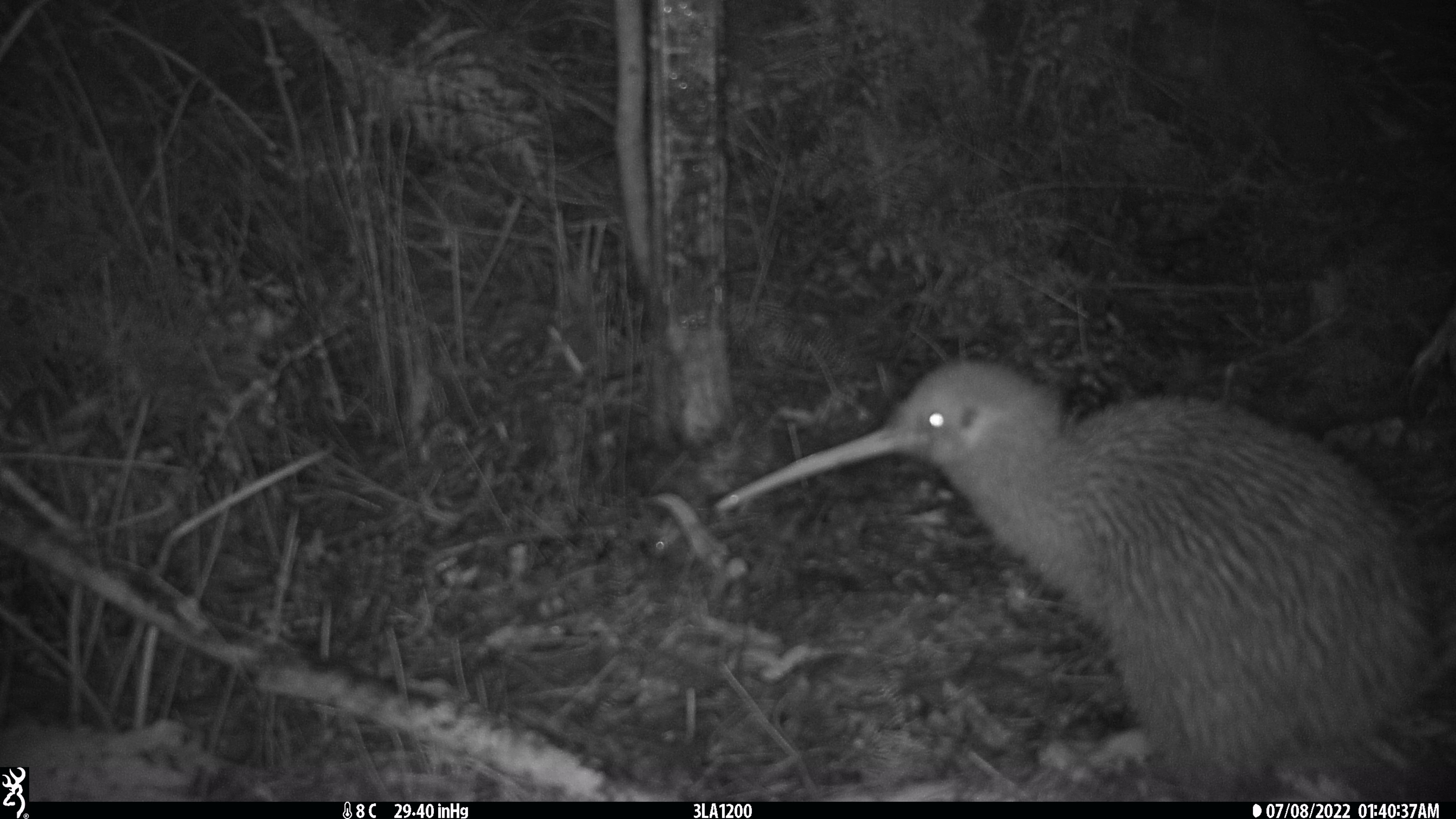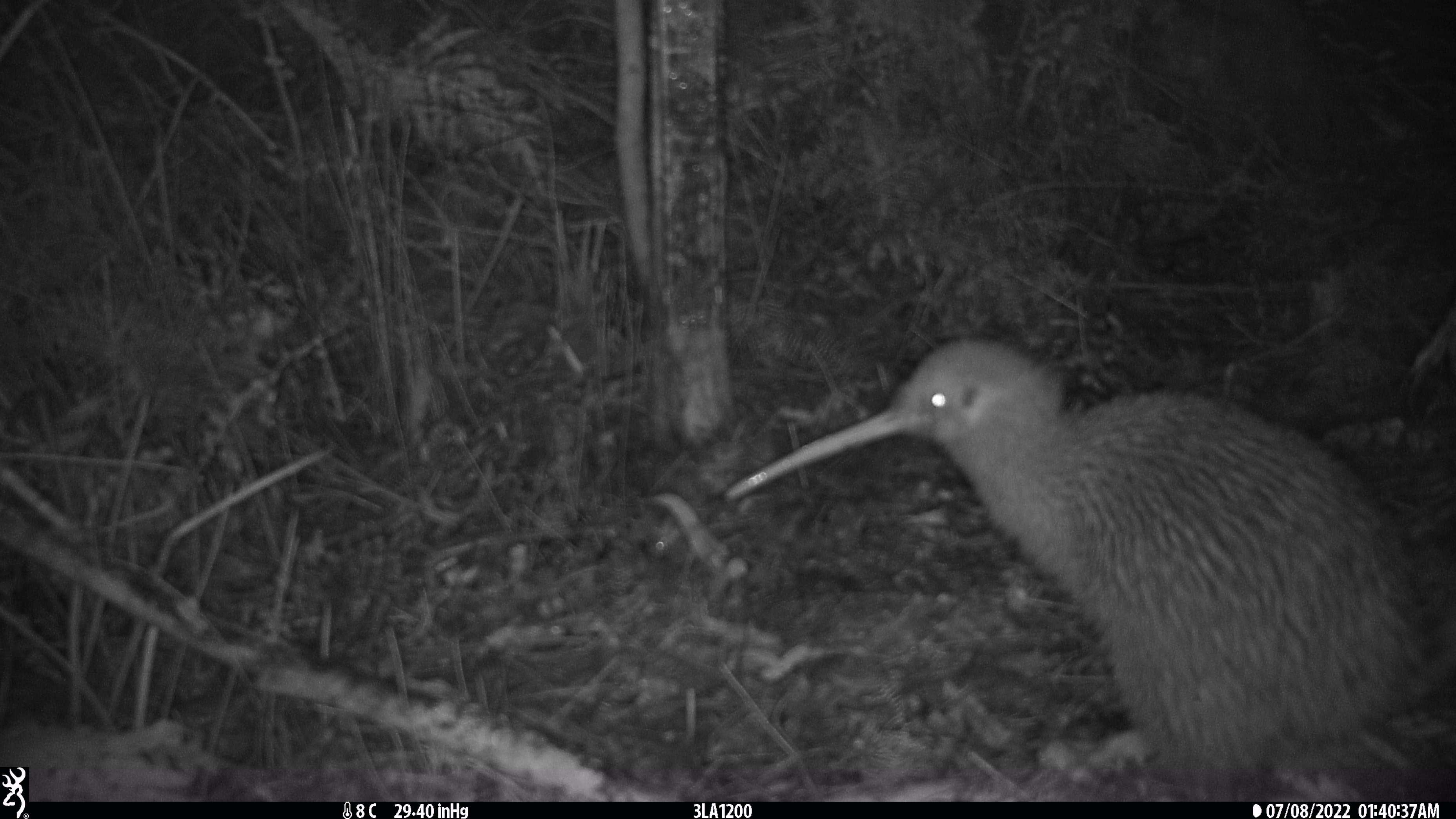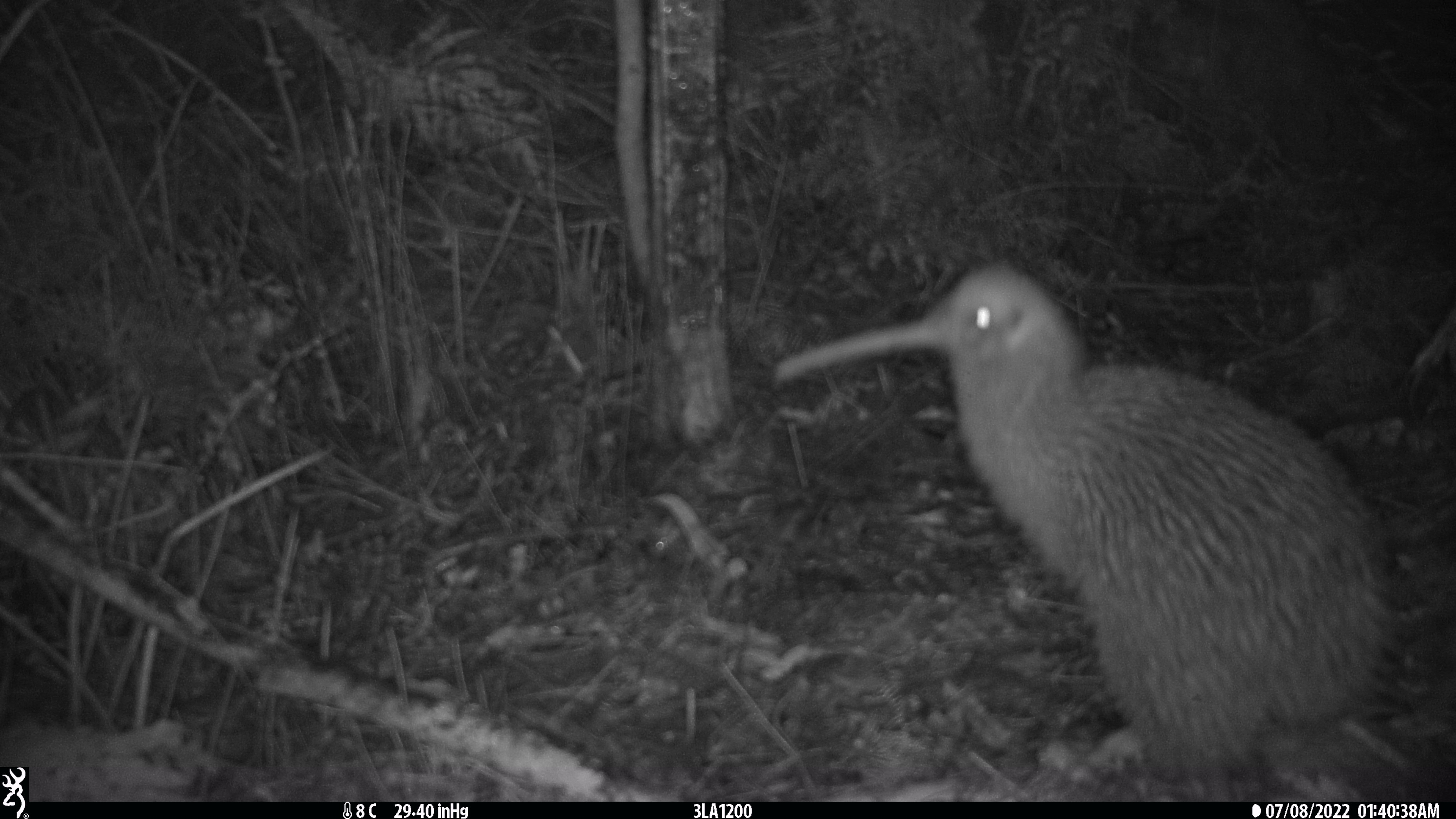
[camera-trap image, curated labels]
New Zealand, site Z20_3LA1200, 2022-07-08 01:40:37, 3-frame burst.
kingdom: Animalia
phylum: Chordata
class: Aves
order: Apterygiformes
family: Apterygidae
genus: Apteryx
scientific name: Apteryx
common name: kiwi